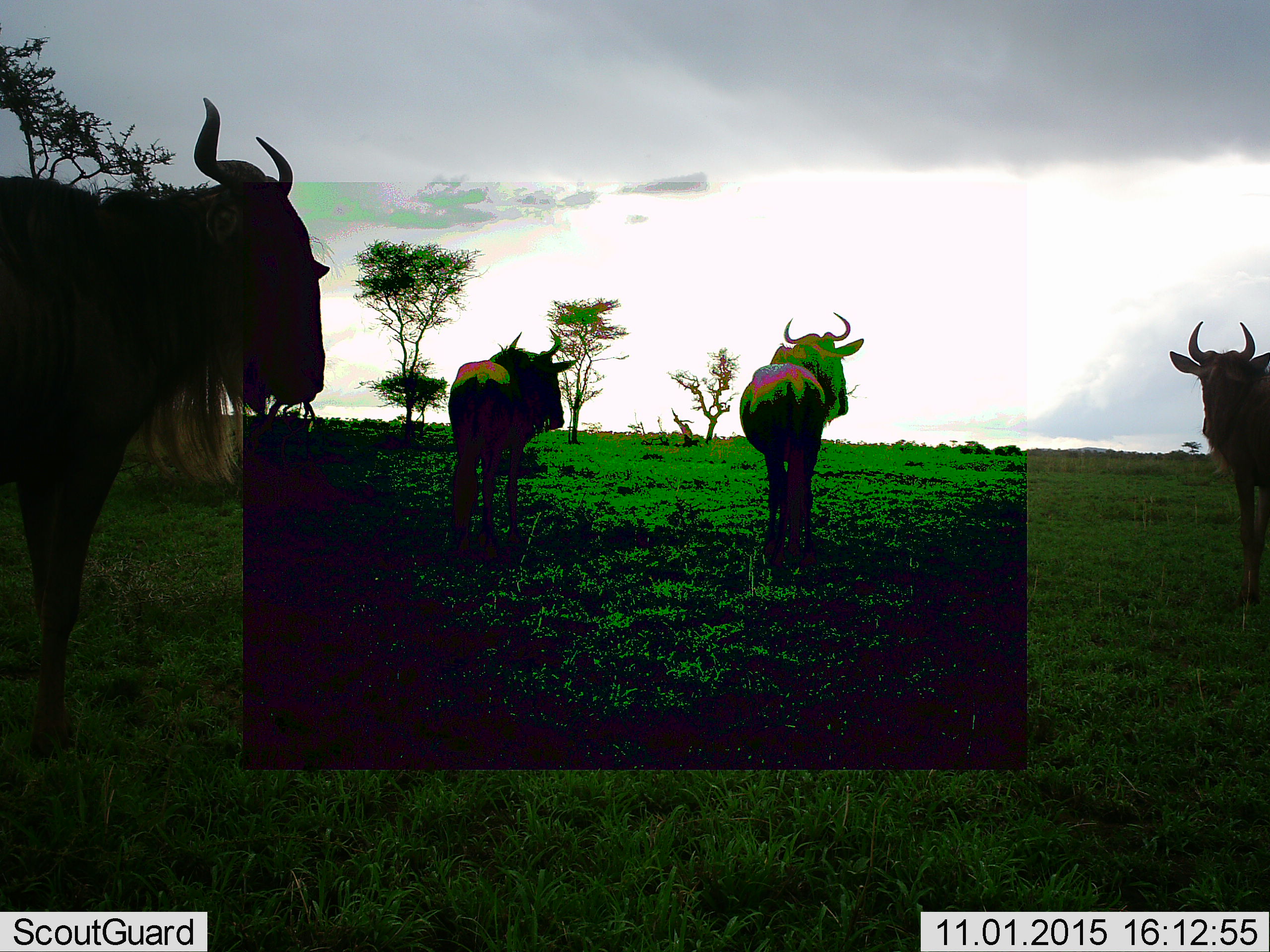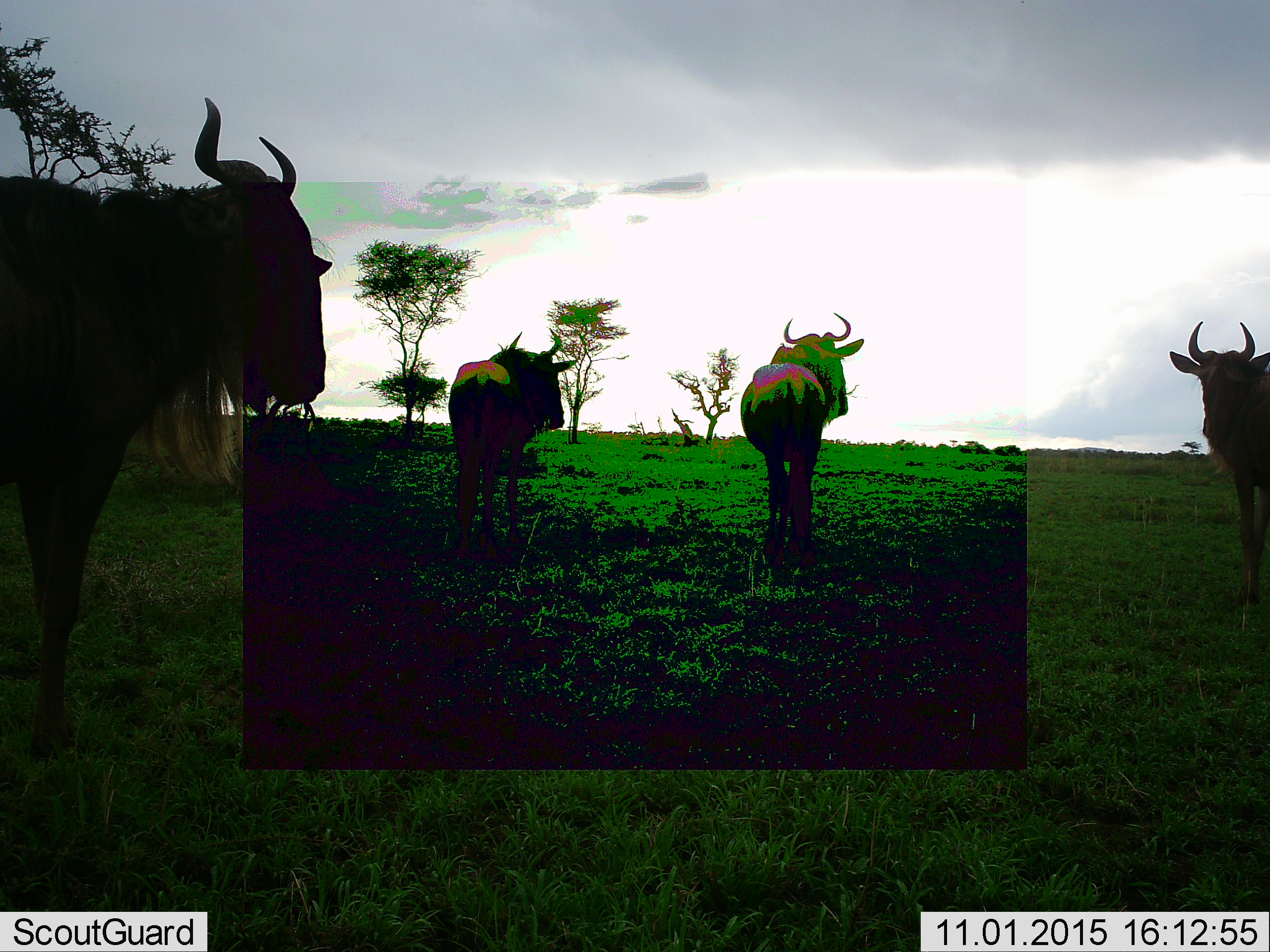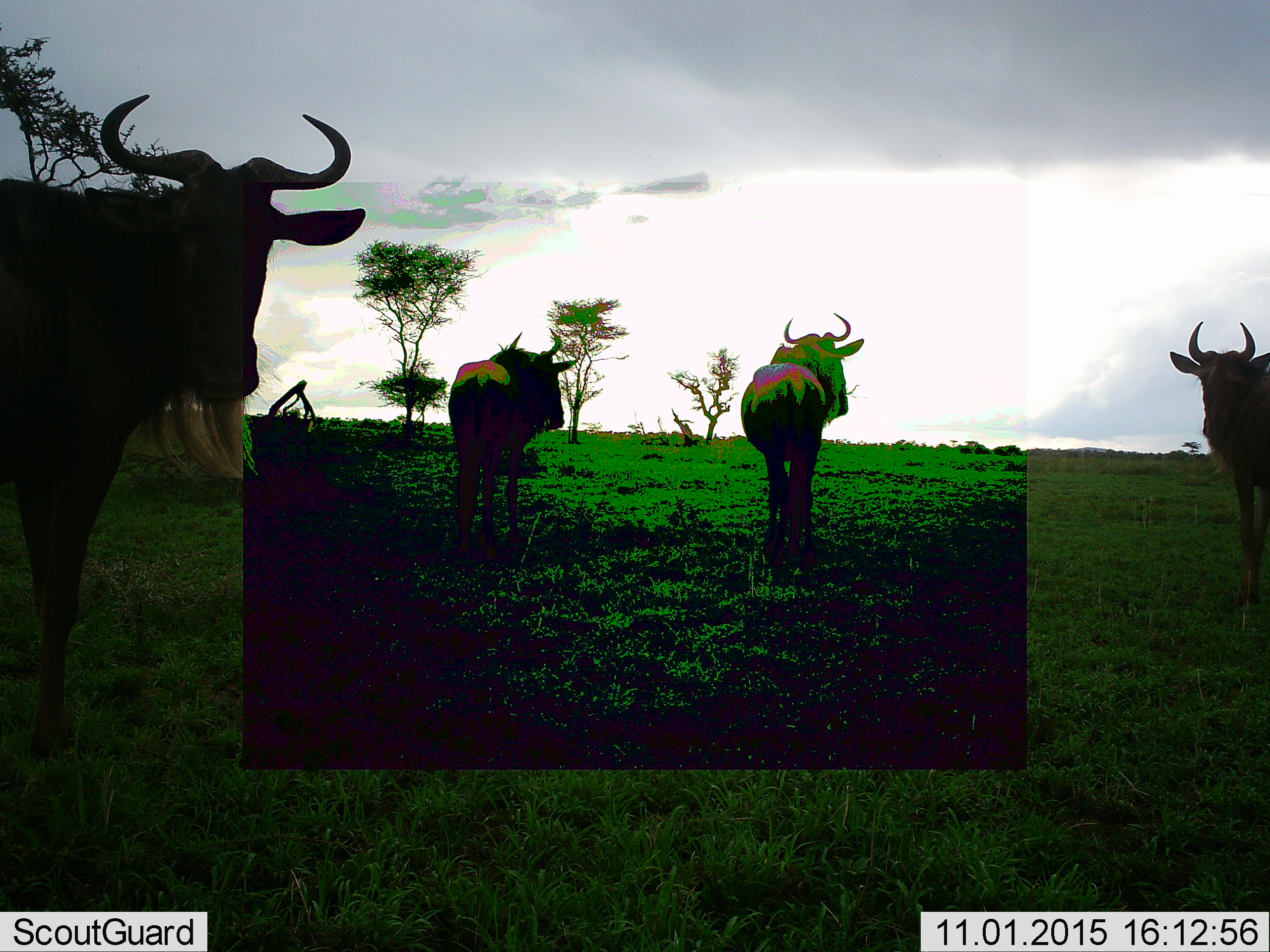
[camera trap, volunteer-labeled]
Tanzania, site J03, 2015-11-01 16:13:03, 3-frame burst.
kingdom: Animalia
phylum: Chordata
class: Mammalia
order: Artiodactyla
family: Bovidae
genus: Connochaetes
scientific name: Connochaetes taurinus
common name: blue wildebeest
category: wildebeest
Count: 4.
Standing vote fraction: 100%.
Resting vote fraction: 0%.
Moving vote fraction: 22%.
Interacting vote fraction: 0%.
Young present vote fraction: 0%.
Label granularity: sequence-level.